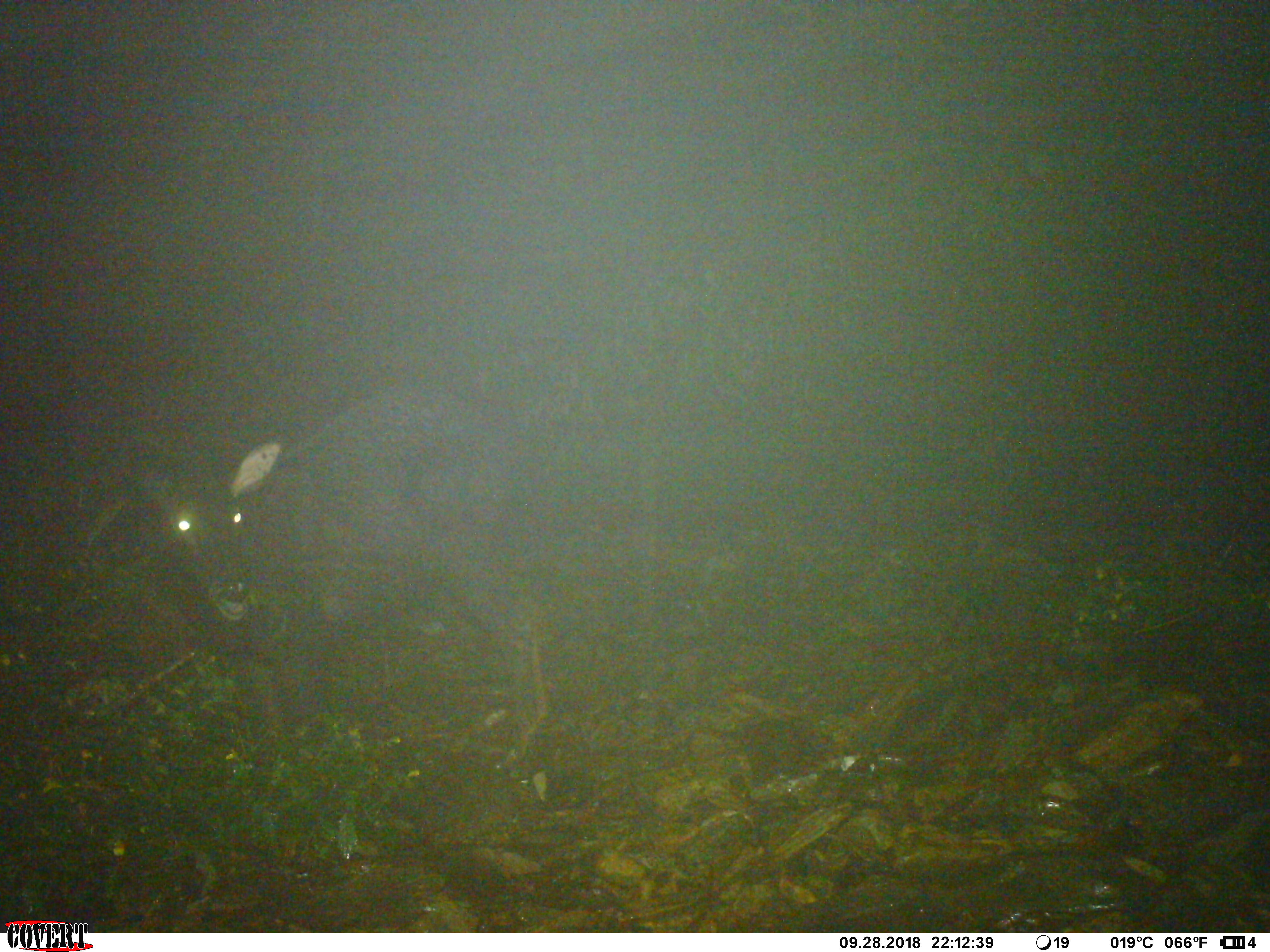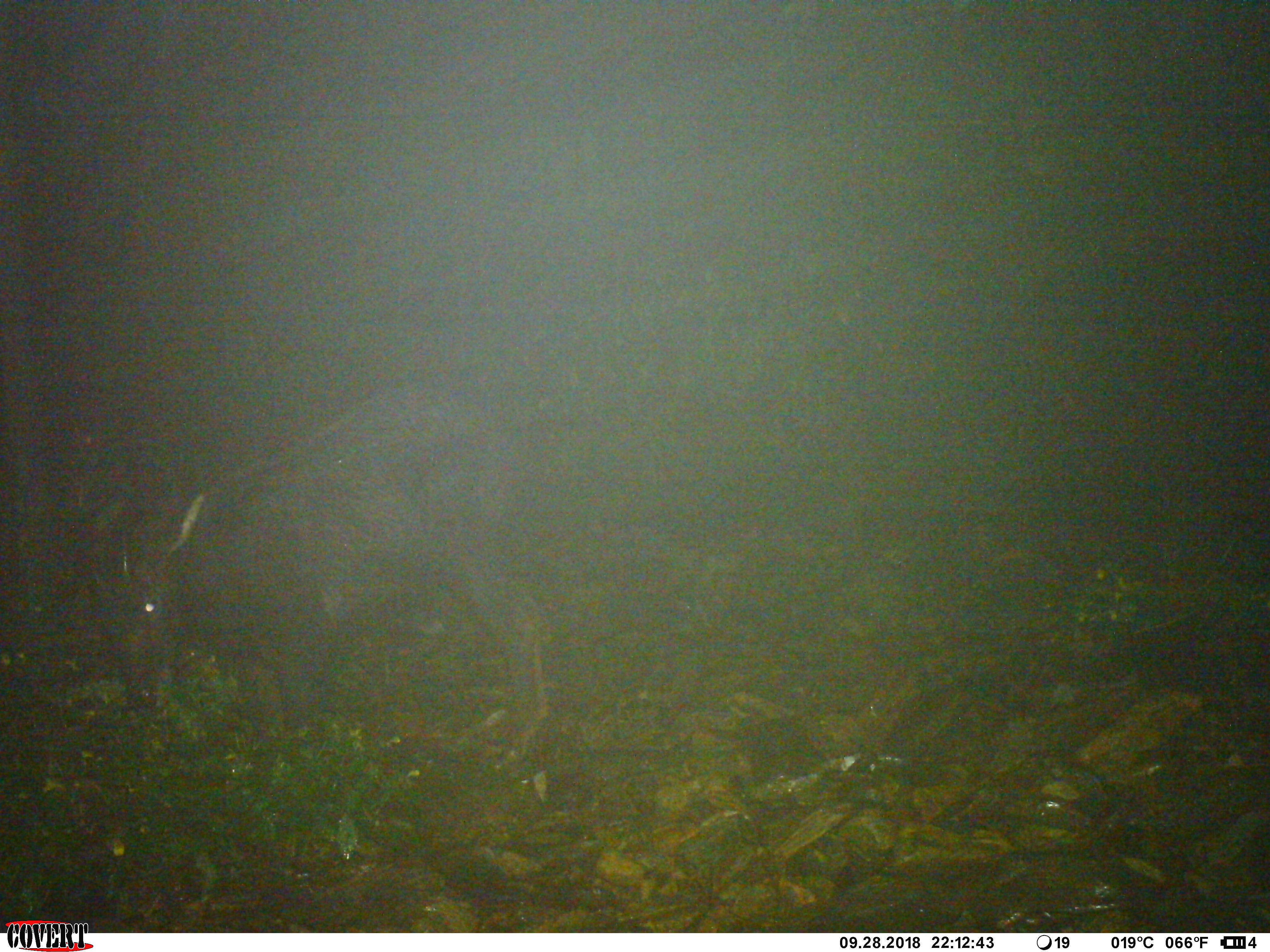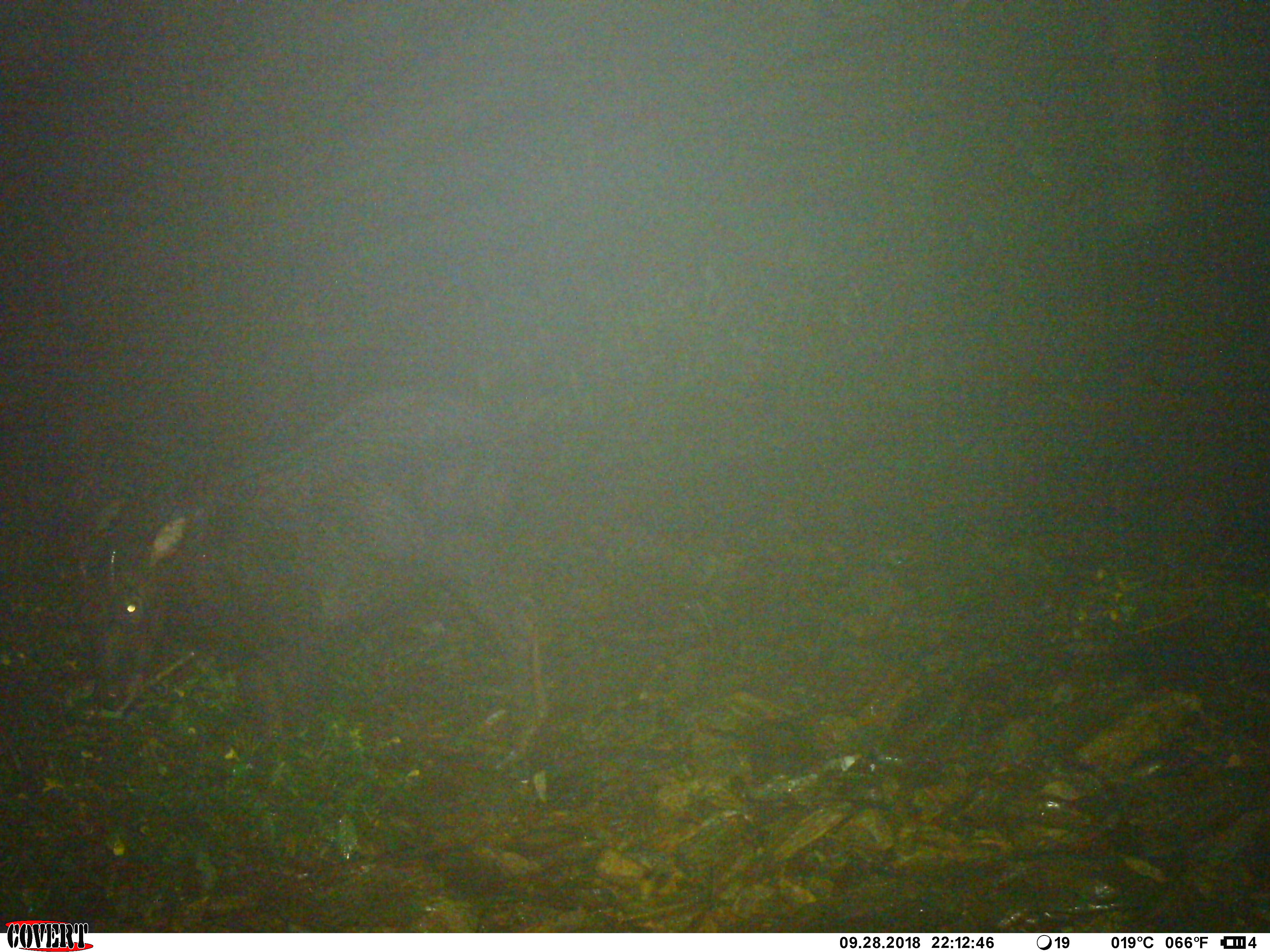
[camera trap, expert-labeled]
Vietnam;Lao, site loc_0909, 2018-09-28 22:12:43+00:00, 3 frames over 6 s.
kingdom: Animalia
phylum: Chordata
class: Mammalia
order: Artiodactyla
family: Bovidae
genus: Capricornis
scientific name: Capricornis sumatraensis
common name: chinese serow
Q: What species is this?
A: Chinese serow (Capricornis sumatraensis).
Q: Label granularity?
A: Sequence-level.